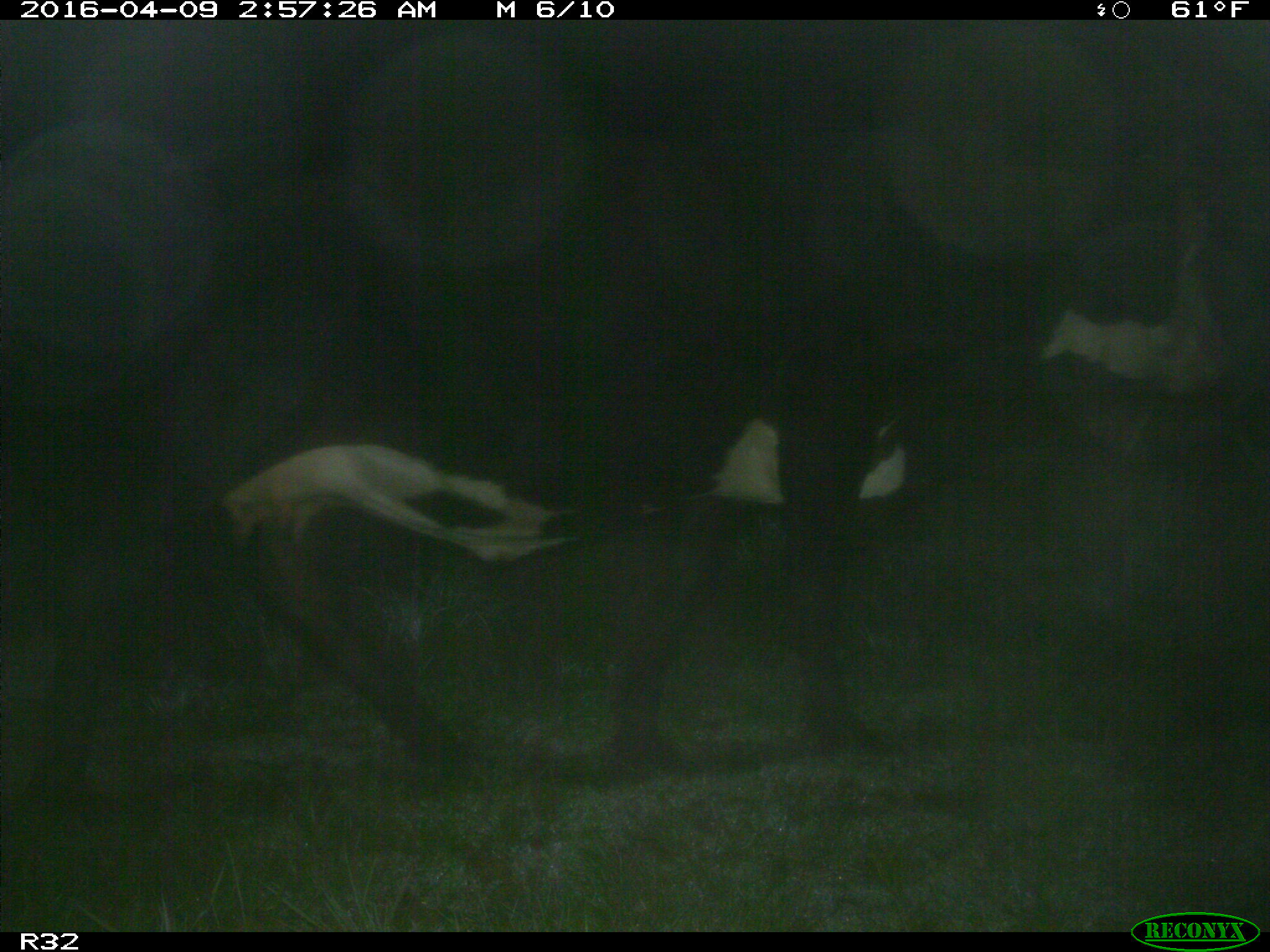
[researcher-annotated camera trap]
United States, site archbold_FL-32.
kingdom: Animalia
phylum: Chordata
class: Mammalia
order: Artiodactyla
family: Bovidae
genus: Bos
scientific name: Bos taurus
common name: domestic cow